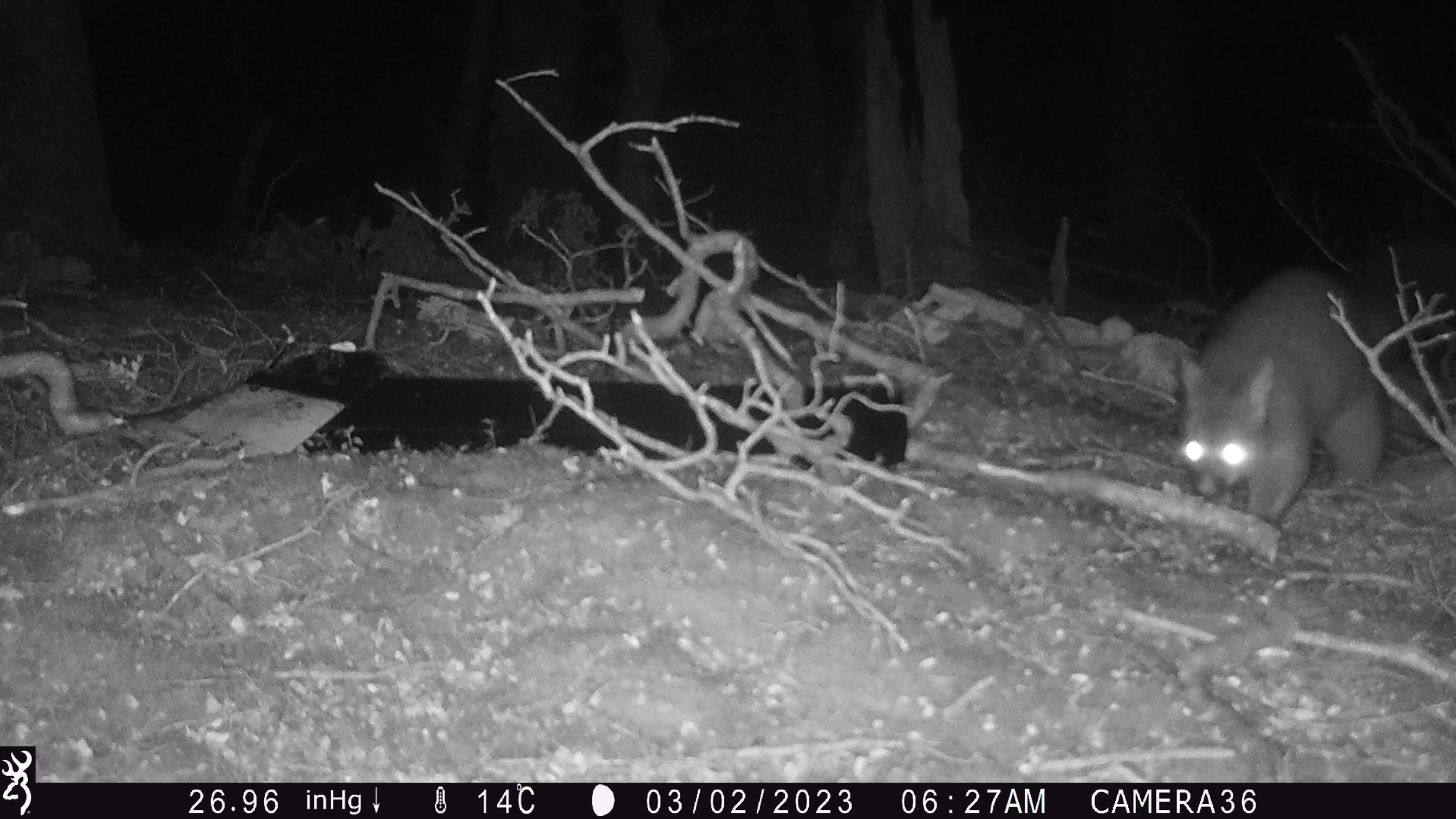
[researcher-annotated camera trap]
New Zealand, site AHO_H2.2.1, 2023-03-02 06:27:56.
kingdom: Animalia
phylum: Chordata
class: Mammalia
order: Carnivora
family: Mustelidae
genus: Mustela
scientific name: Mustela erminea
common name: stoat